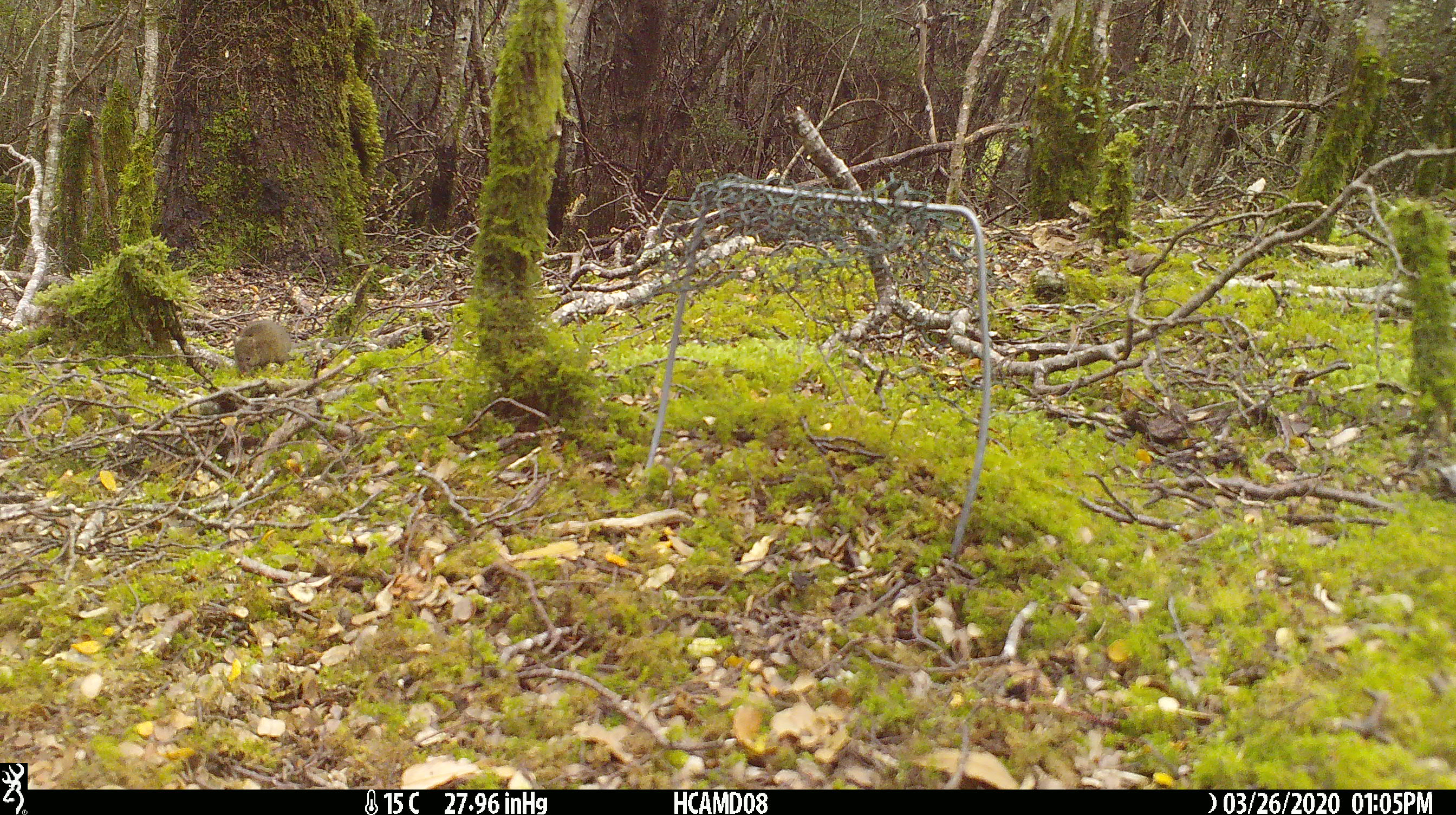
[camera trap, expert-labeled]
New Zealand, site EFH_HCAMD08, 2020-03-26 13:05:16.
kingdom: Animalia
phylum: Chordata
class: Mammalia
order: Rodentia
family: Muridae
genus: Mus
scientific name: Mus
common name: mouse